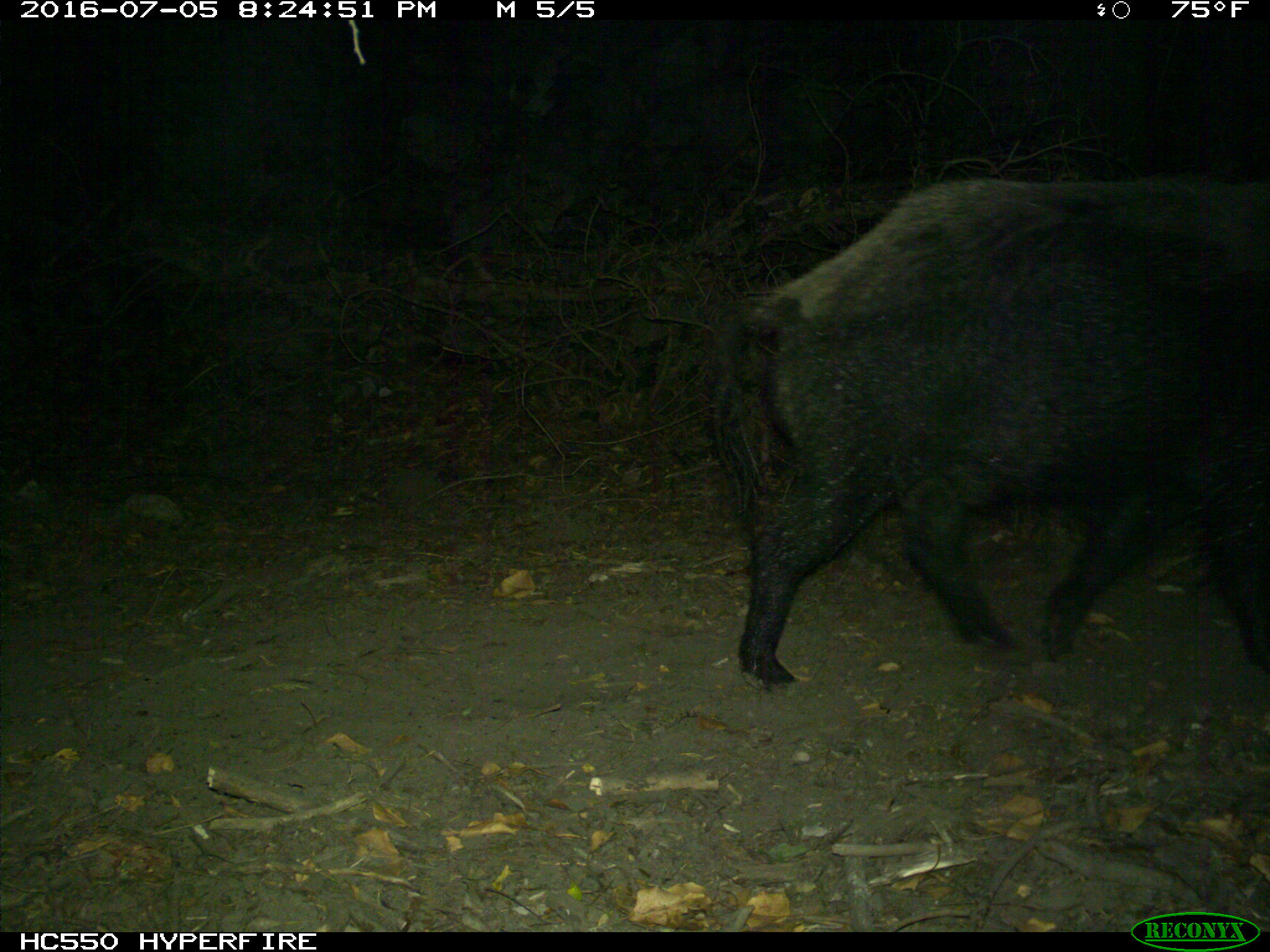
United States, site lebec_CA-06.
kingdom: Animalia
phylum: Chordata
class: Mammalia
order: Artiodactyla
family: Suidae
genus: Sus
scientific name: Sus scrofa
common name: wild boar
Sus scrofa (wild boar).